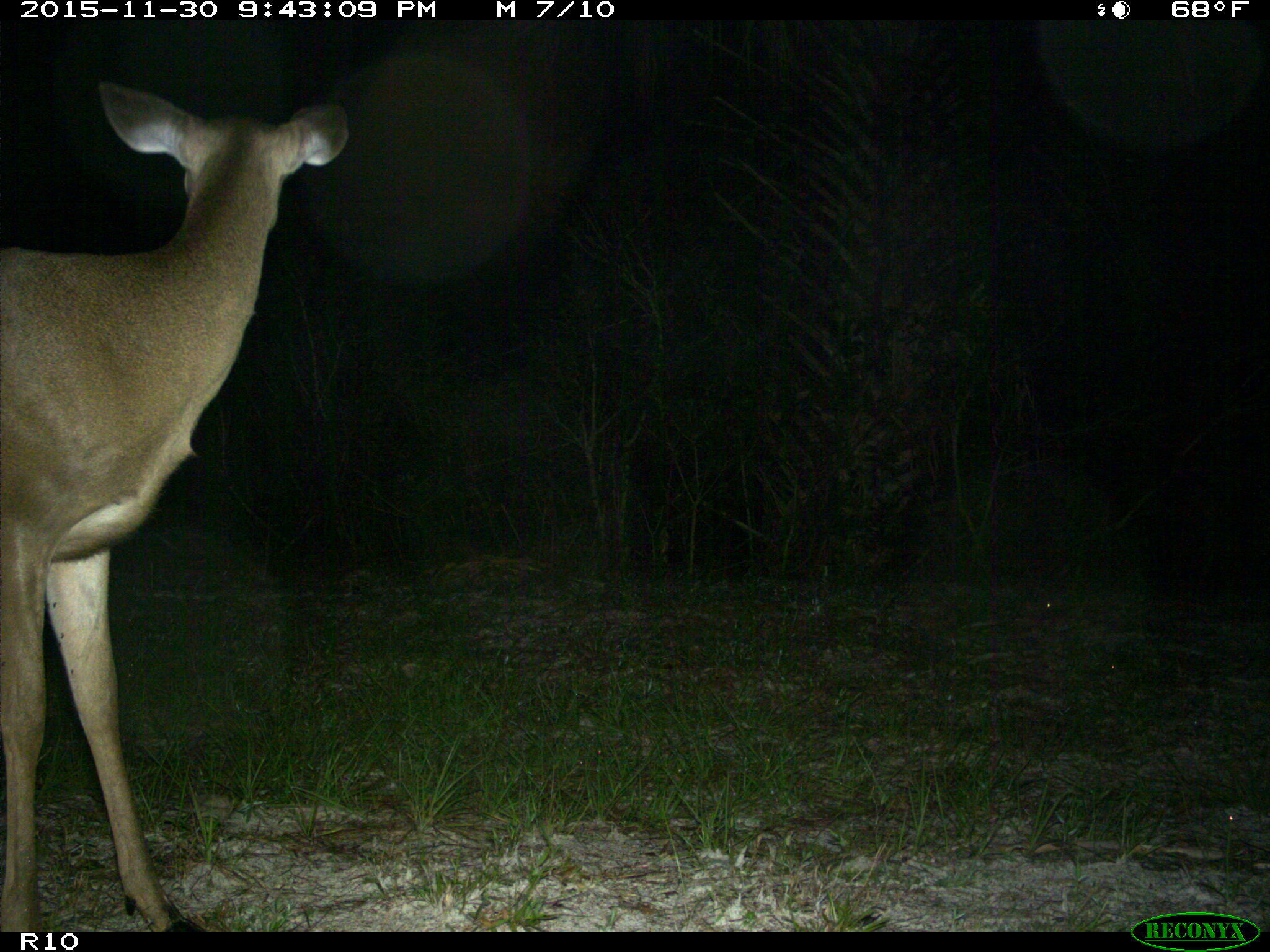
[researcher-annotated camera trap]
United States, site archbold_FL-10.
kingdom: Animalia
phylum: Chordata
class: Mammalia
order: Artiodactyla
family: Cervidae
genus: Odocoileus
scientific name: Odocoileus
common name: deer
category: unidentified deer